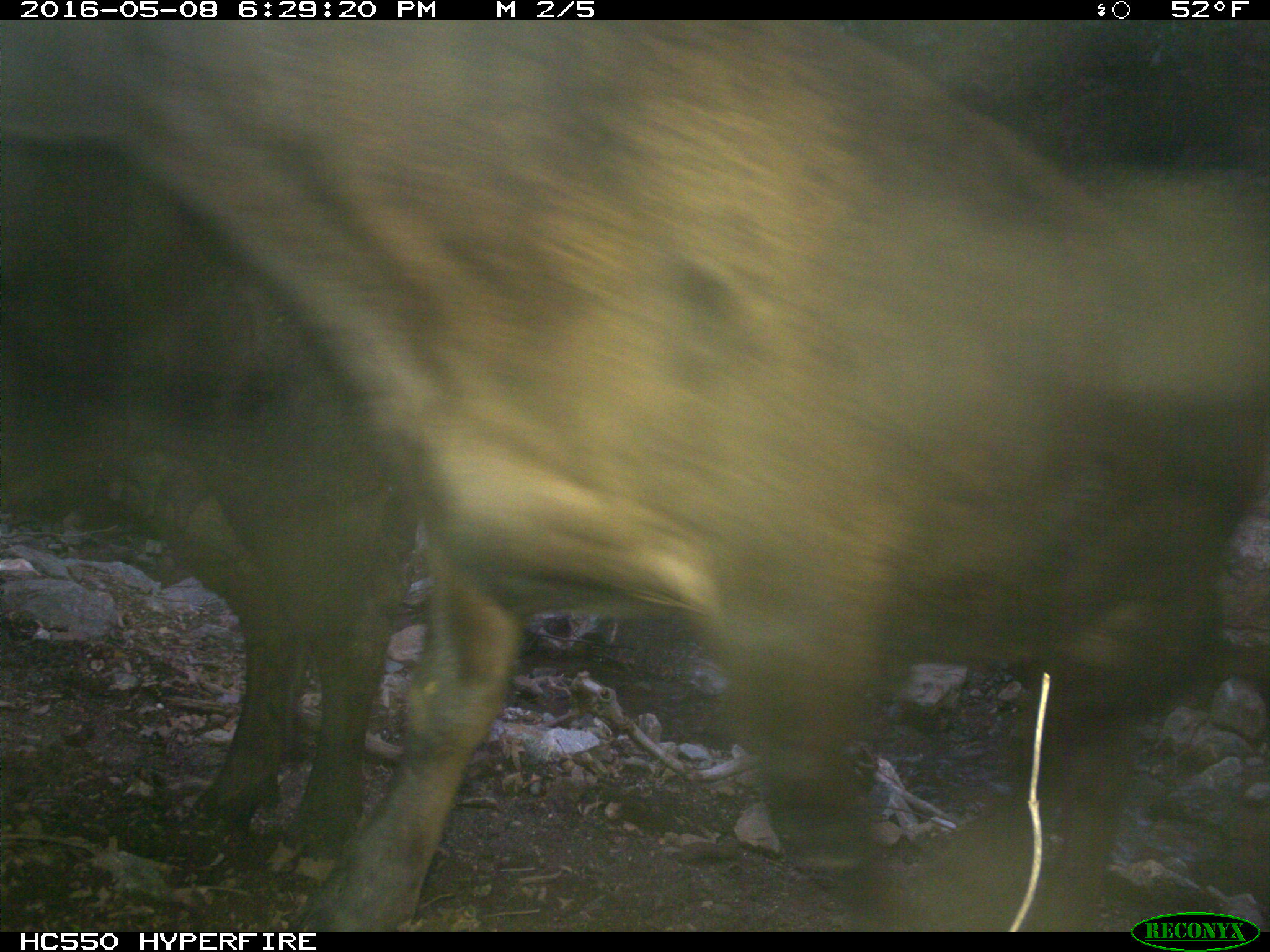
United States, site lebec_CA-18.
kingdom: Animalia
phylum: Chordata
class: Mammalia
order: Artiodactyla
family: Bovidae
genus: Bos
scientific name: Bos taurus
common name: domestic cow